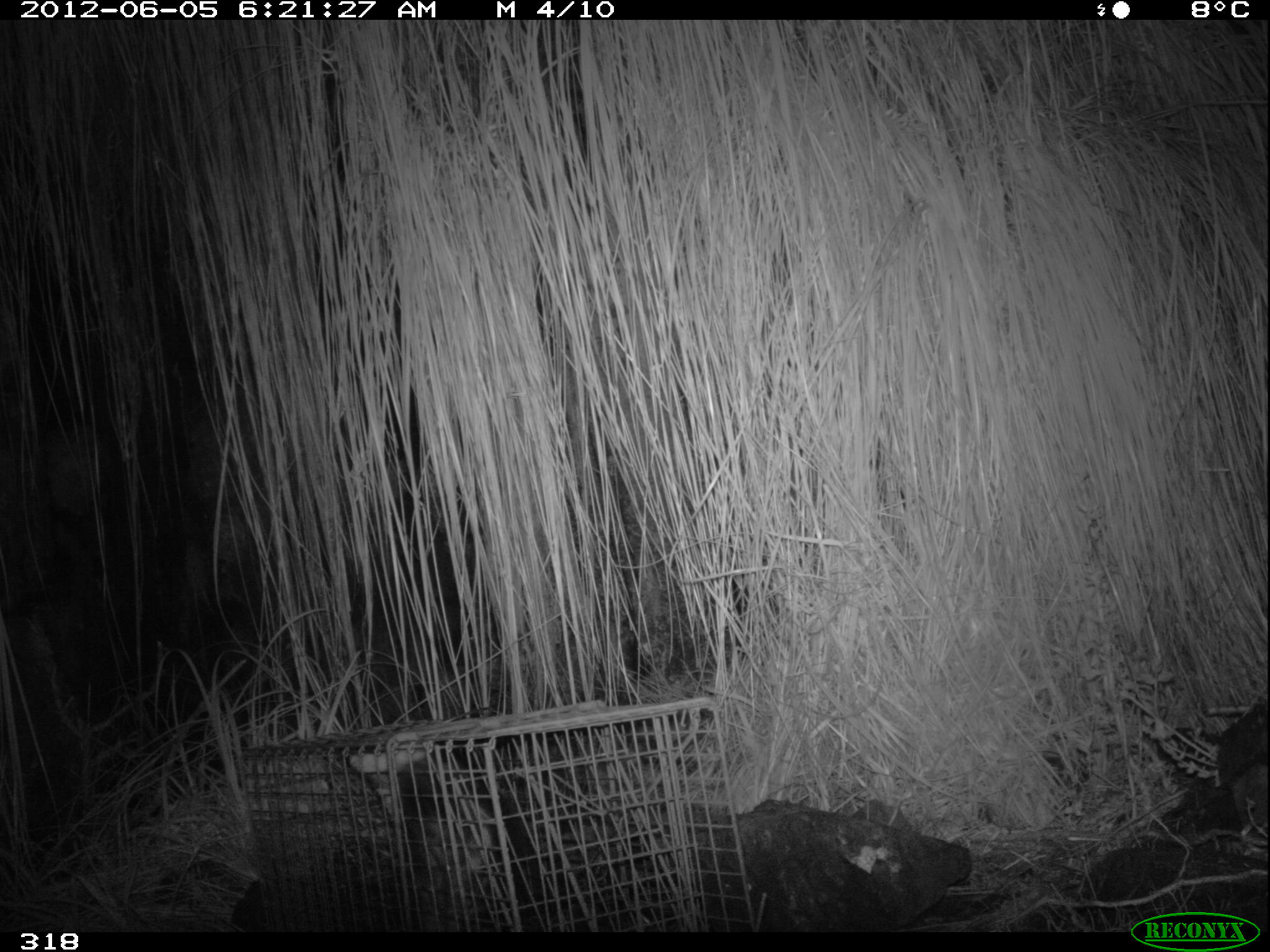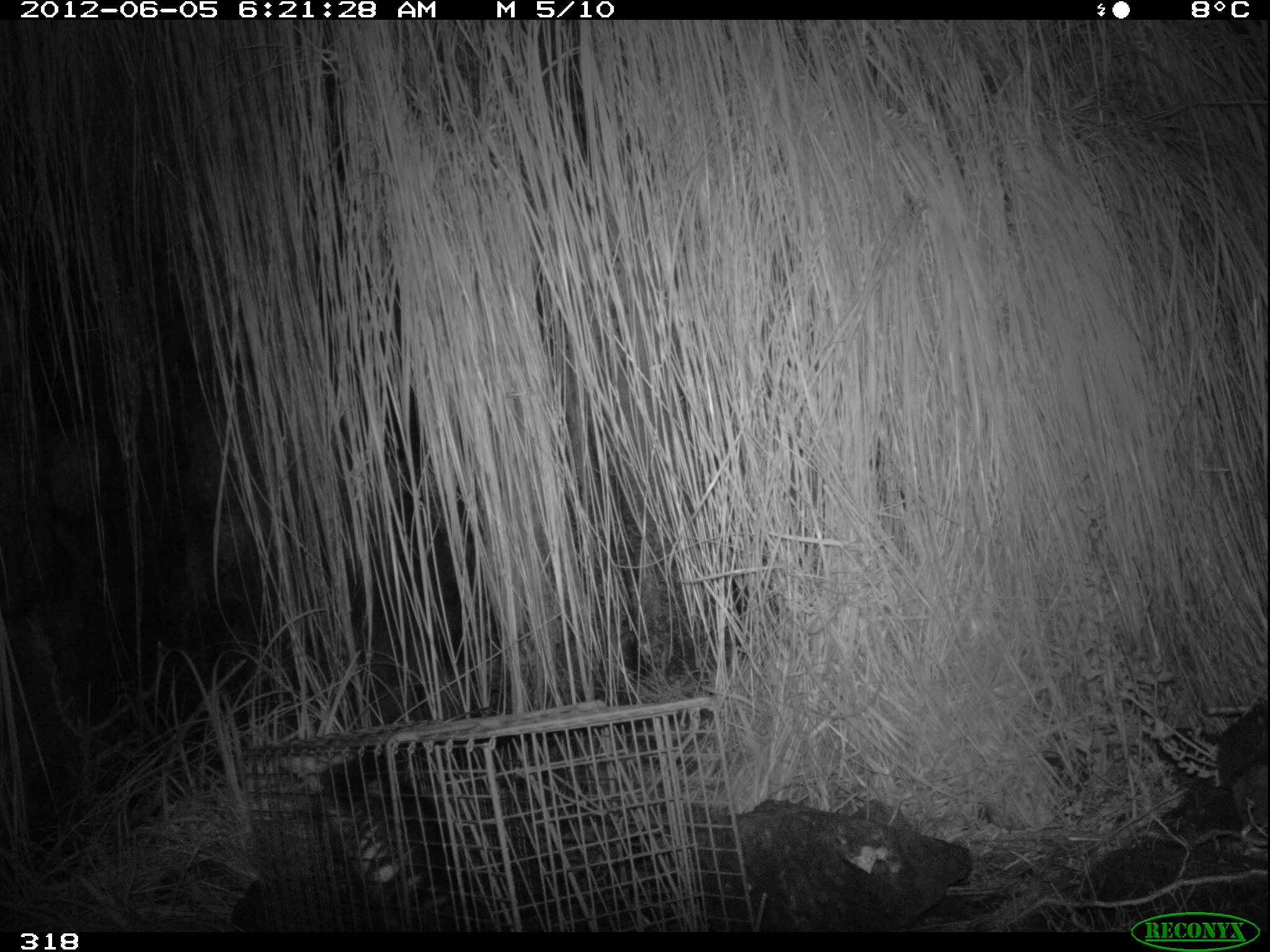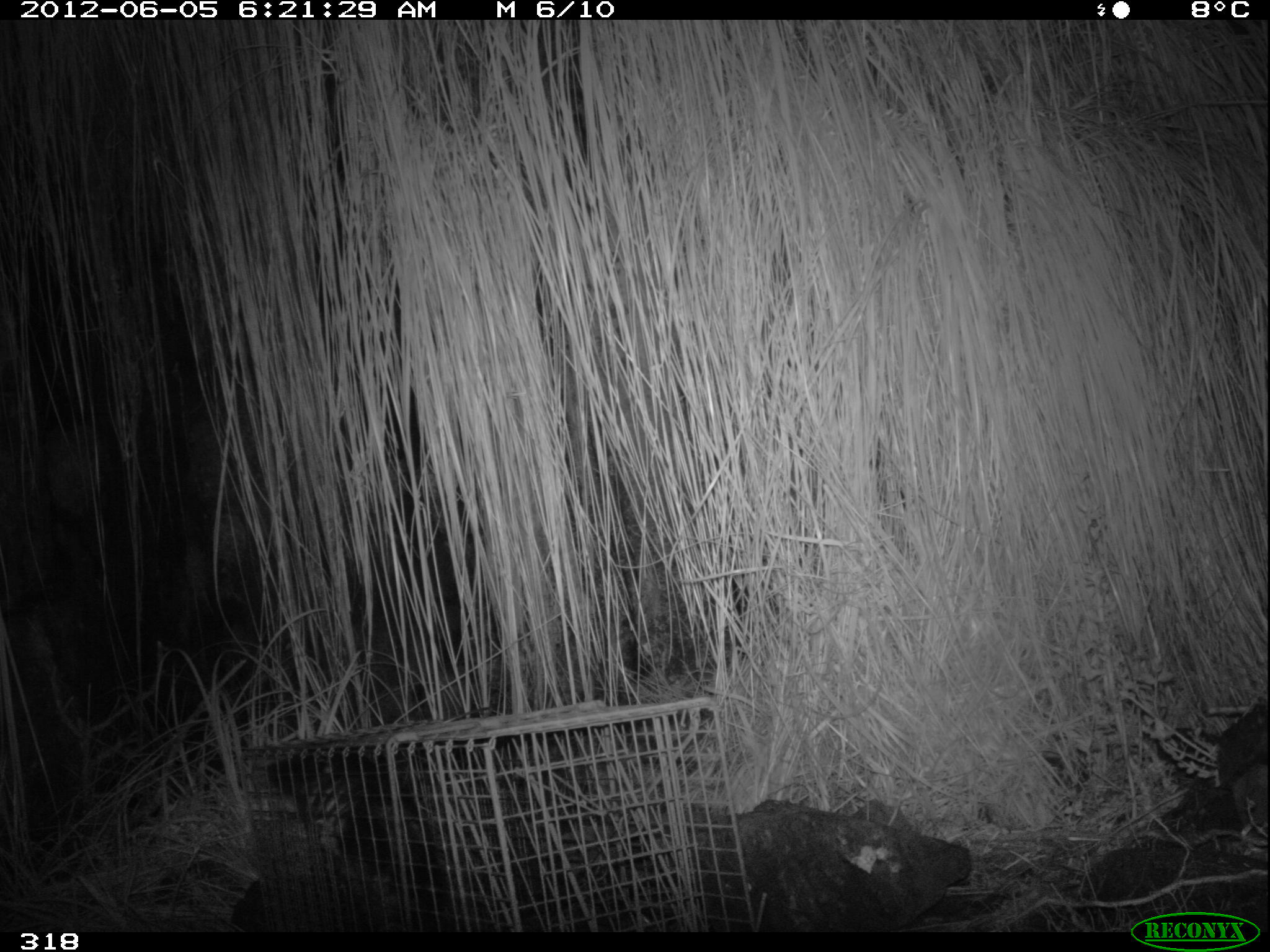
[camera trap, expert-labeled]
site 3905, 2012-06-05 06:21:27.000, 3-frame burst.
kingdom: Animalia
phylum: Chordata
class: Mammalia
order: Didelphimorphia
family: Didelphidae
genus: Didelphis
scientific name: Didelphis pernigra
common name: andean white-eared opossum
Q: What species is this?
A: Didelphis pernigra (andean white-eared opossum).